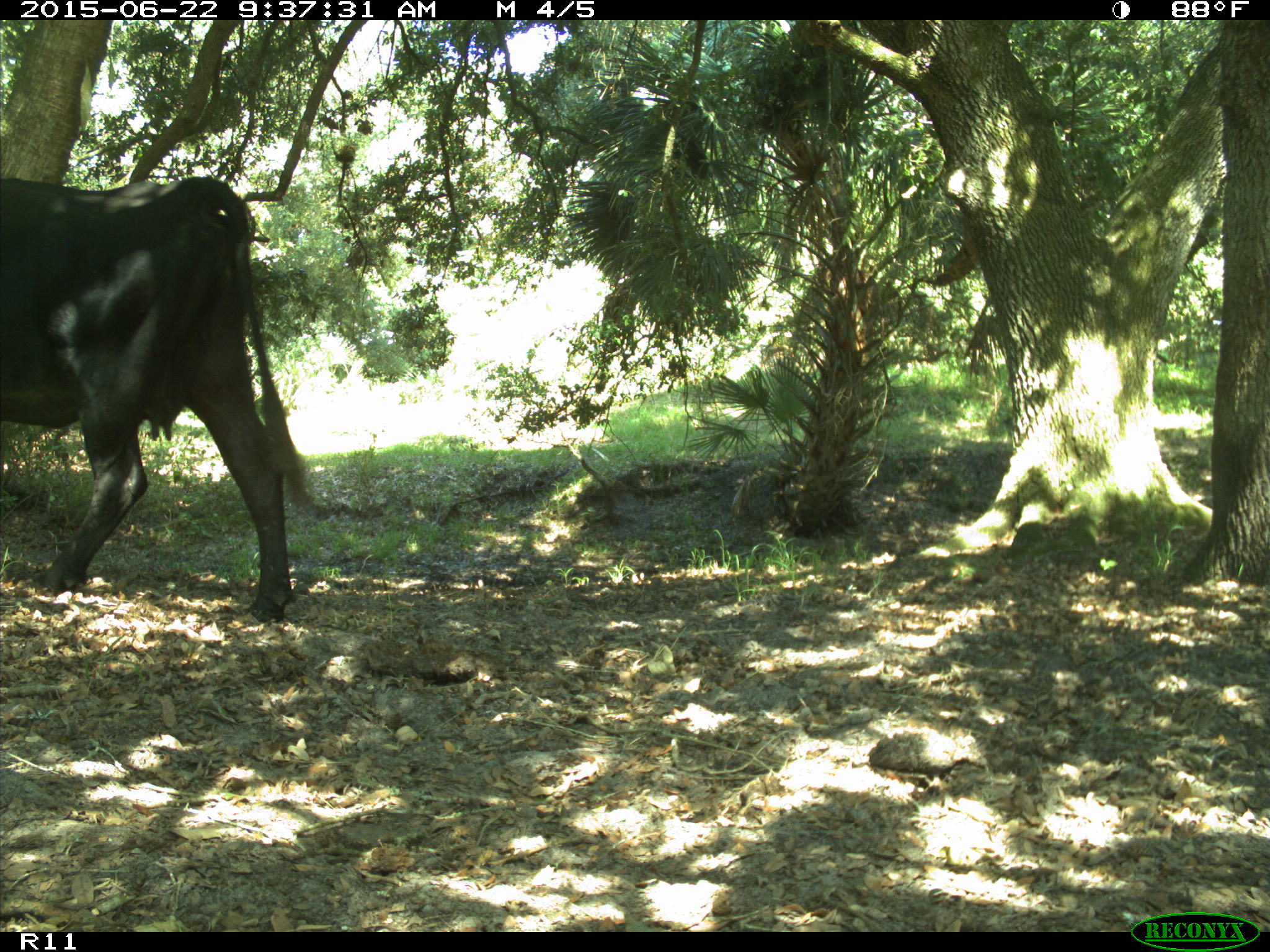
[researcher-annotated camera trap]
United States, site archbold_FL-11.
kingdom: Animalia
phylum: Chordata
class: Mammalia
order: Artiodactyla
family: Bovidae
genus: Bos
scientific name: Bos taurus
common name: domestic cow